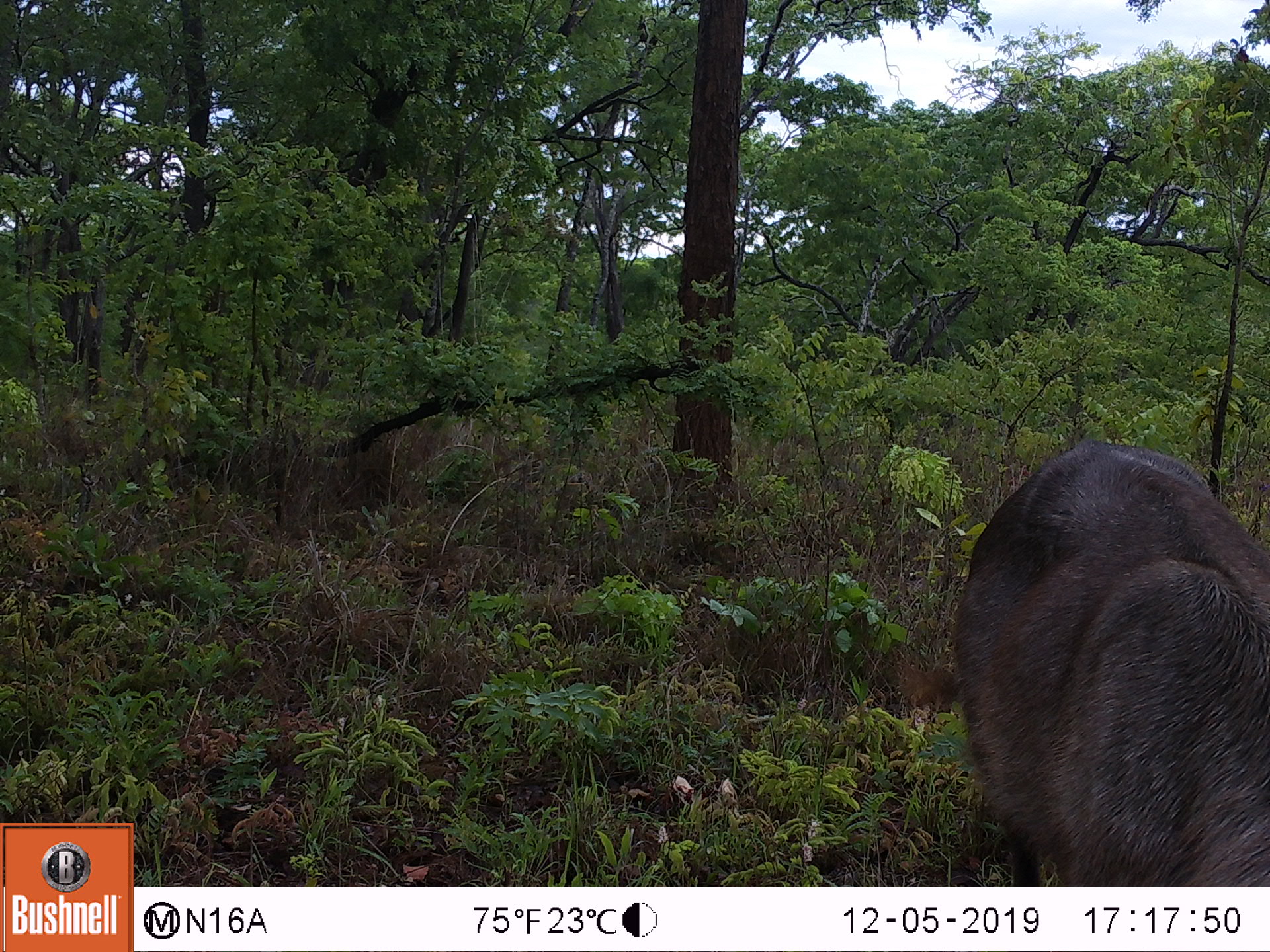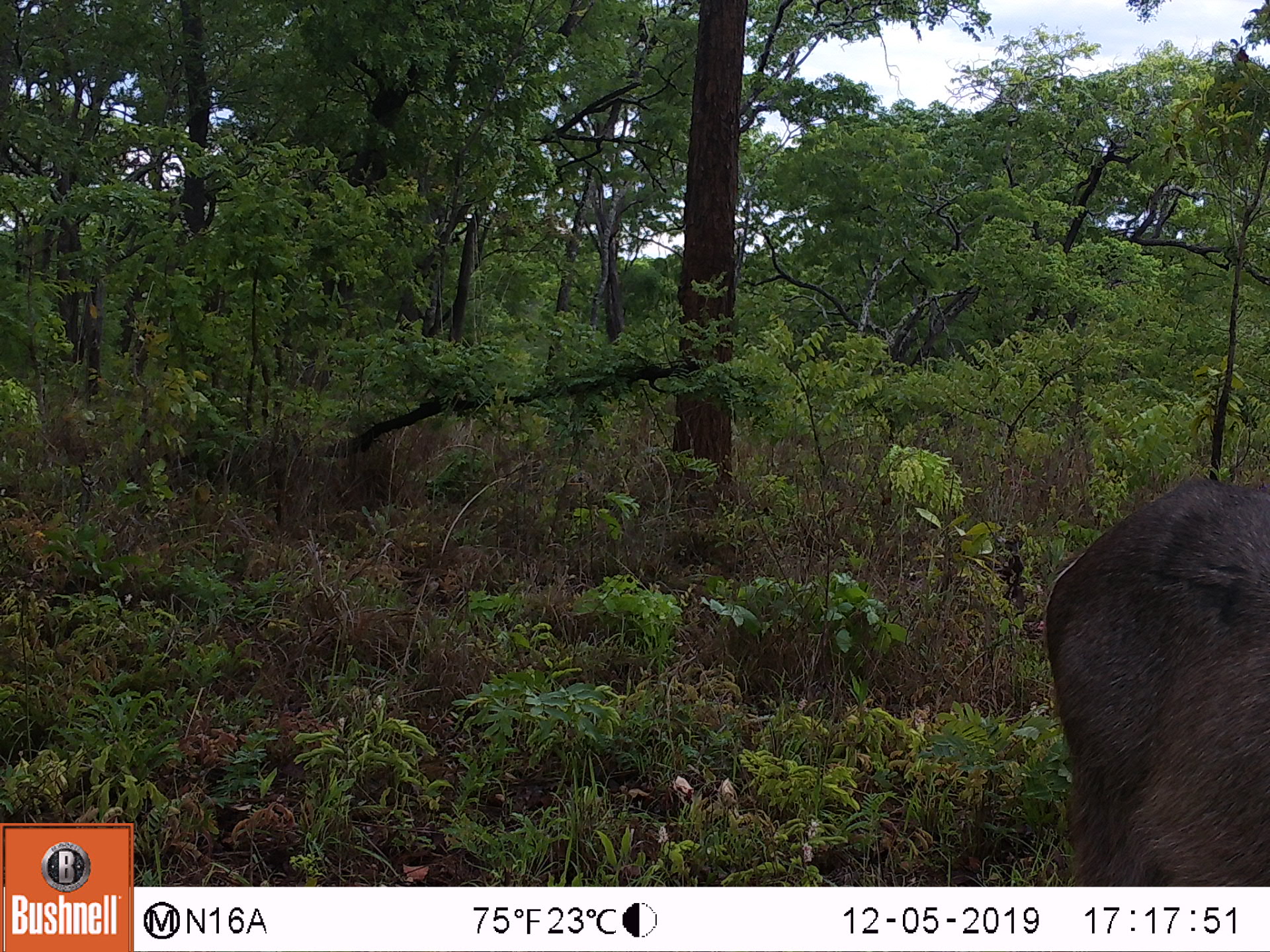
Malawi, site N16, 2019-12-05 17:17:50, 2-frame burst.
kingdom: Animalia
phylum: Chordata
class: Mammalia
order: Artiodactyla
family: Bovidae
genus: Kobus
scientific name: Kobus ellipsiprymnus ellipsiprymnus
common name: common waterbuck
Common waterbuck (Kobus ellipsiprymnus ellipsiprymnus), count 1.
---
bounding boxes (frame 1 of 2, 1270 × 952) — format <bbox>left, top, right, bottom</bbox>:
common waterbuck: <bbox>951, 432, 1262, 875</bbox>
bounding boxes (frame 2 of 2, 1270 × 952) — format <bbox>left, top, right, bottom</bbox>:
common waterbuck: <bbox>1044, 476, 1266, 880</bbox>